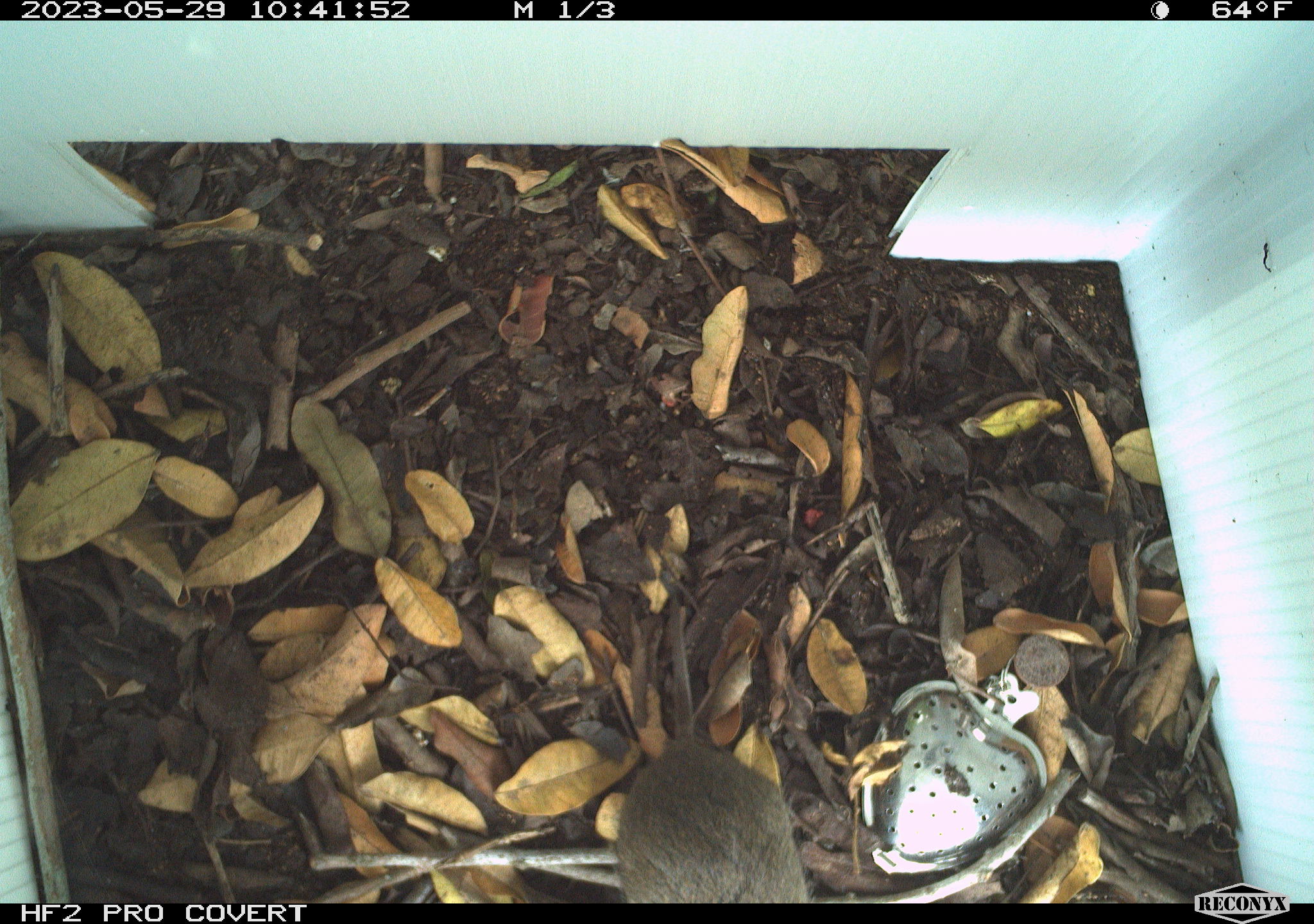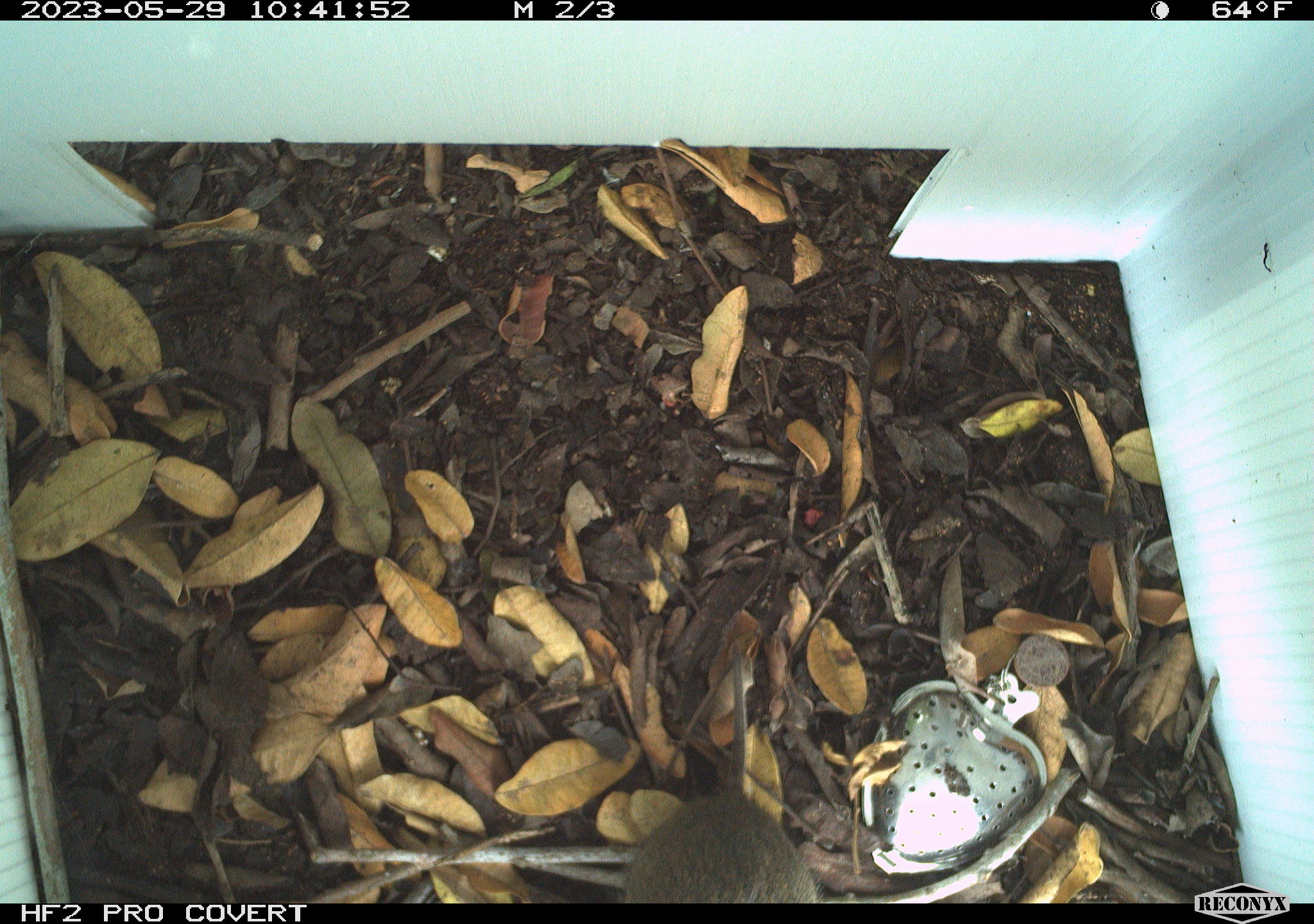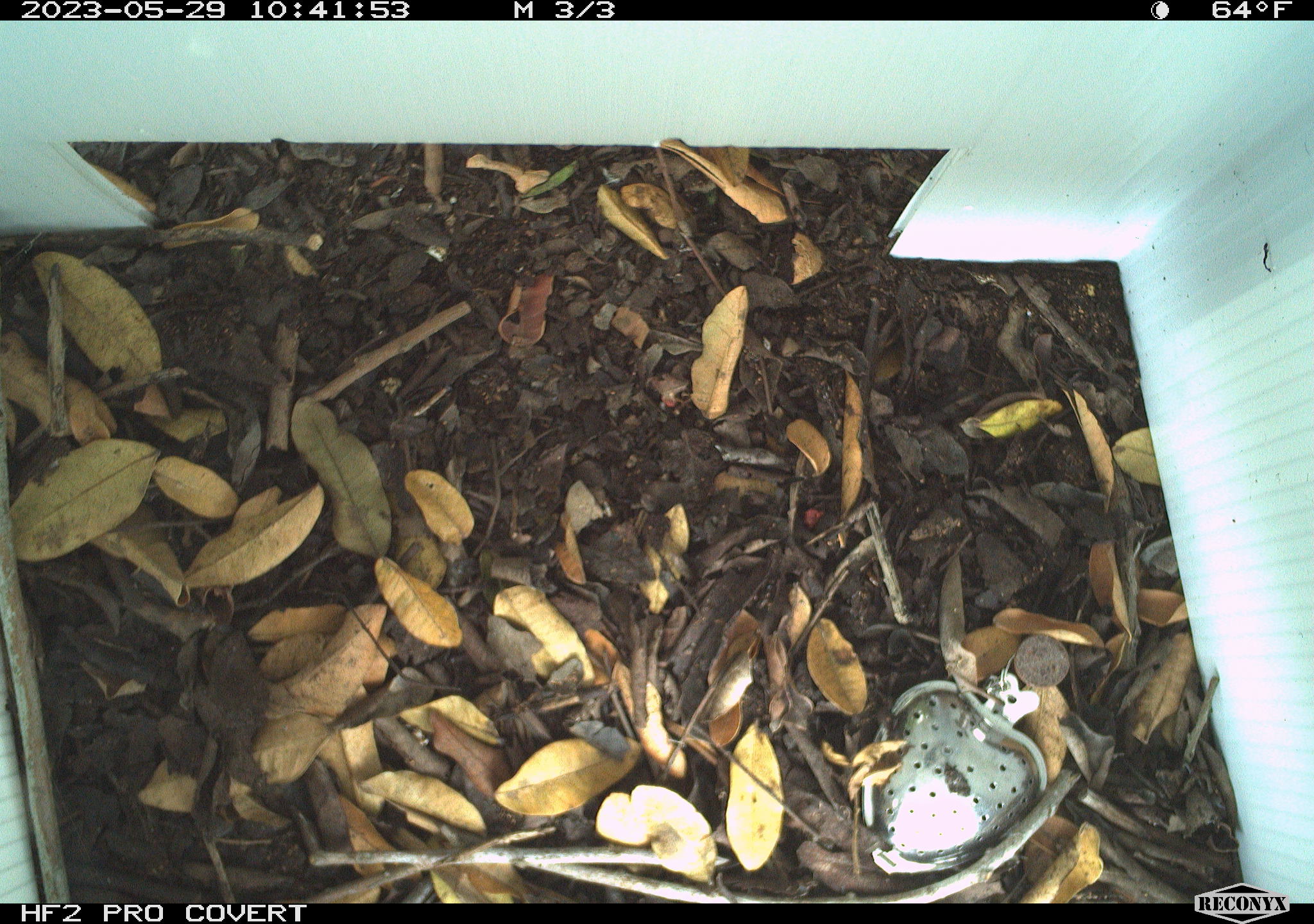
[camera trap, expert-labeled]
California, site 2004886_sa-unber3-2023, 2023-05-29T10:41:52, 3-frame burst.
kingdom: Animalia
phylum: Chordata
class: Mammalia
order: Rodentia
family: Cricetidae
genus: Microtus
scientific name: Microtus californicus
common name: california vole